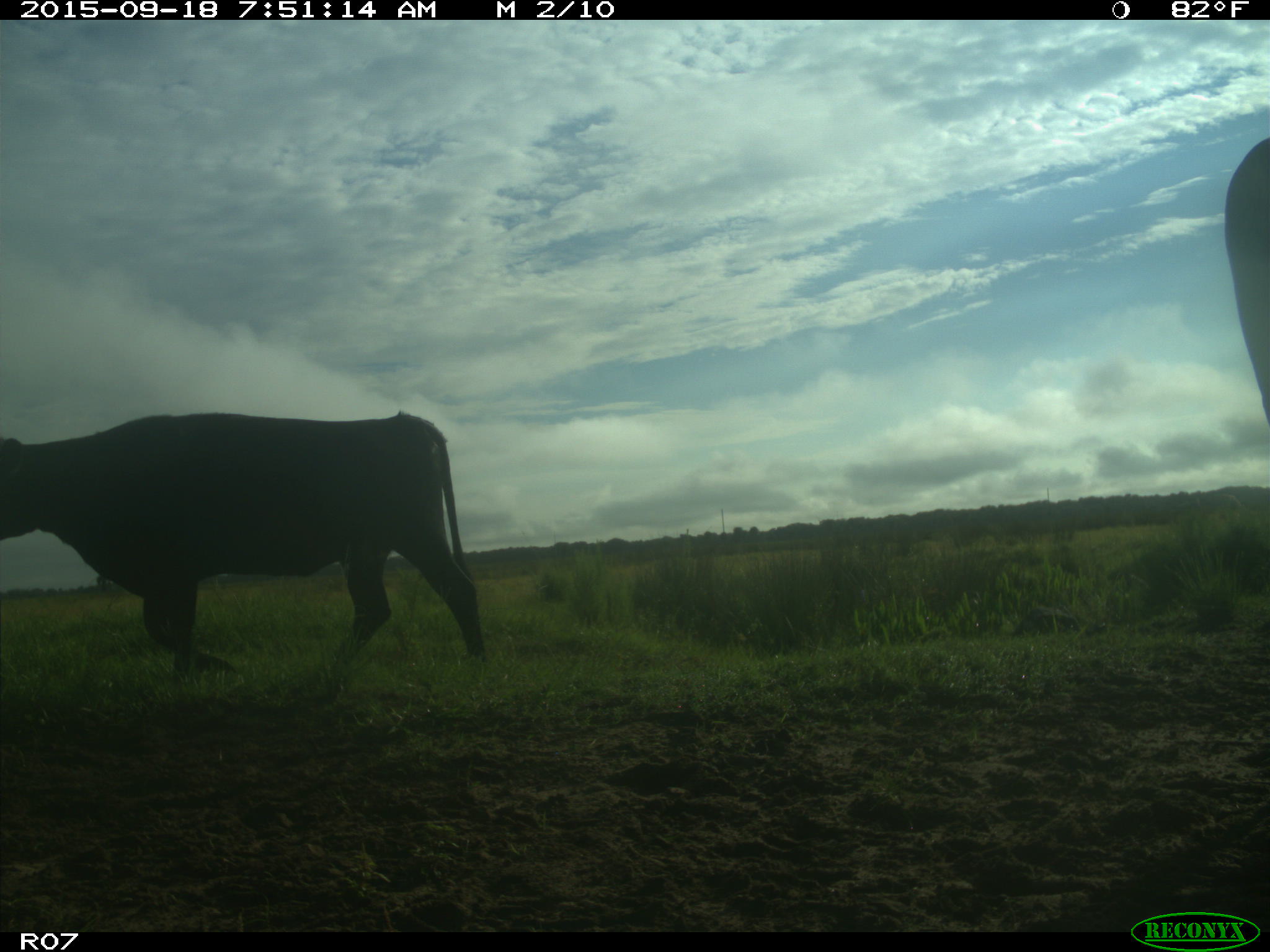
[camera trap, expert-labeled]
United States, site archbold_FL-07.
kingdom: Animalia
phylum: Chordata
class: Mammalia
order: Artiodactyla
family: Bovidae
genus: Bos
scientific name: Bos taurus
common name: domestic cow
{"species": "Bos taurus (domestic cow)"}